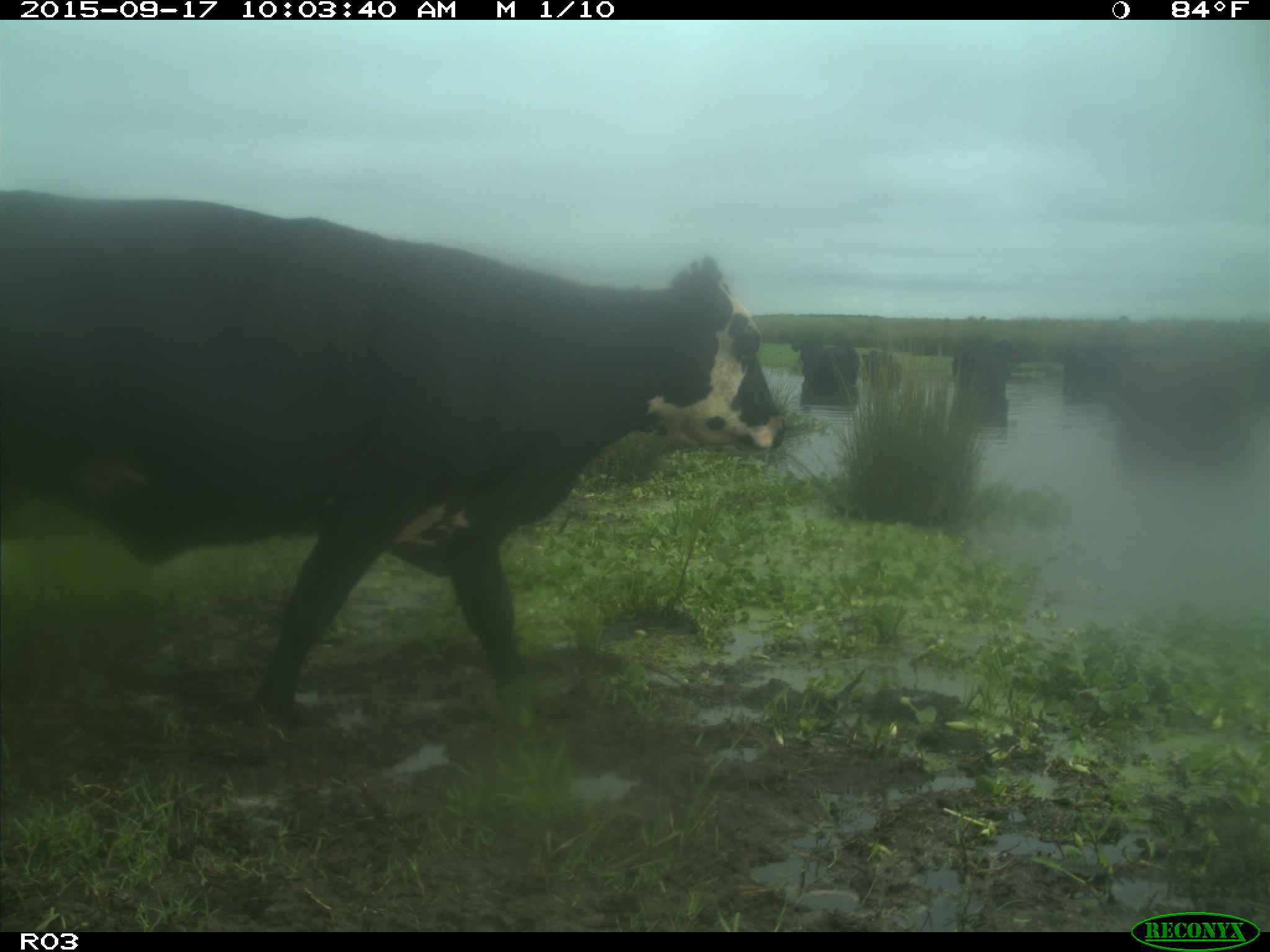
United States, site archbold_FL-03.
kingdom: Animalia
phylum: Chordata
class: Mammalia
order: Artiodactyla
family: Bovidae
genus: Bos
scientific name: Bos taurus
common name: domestic cow